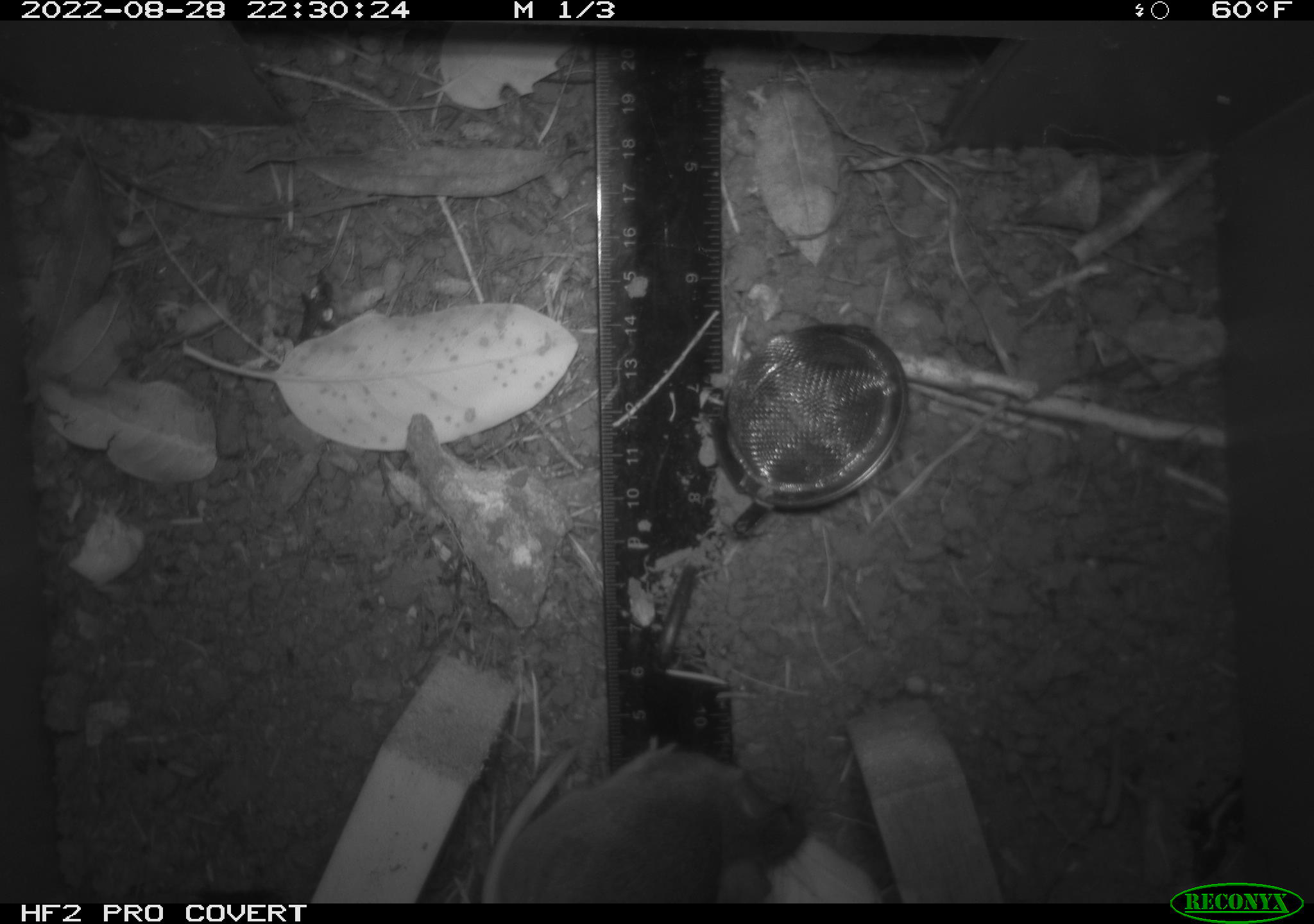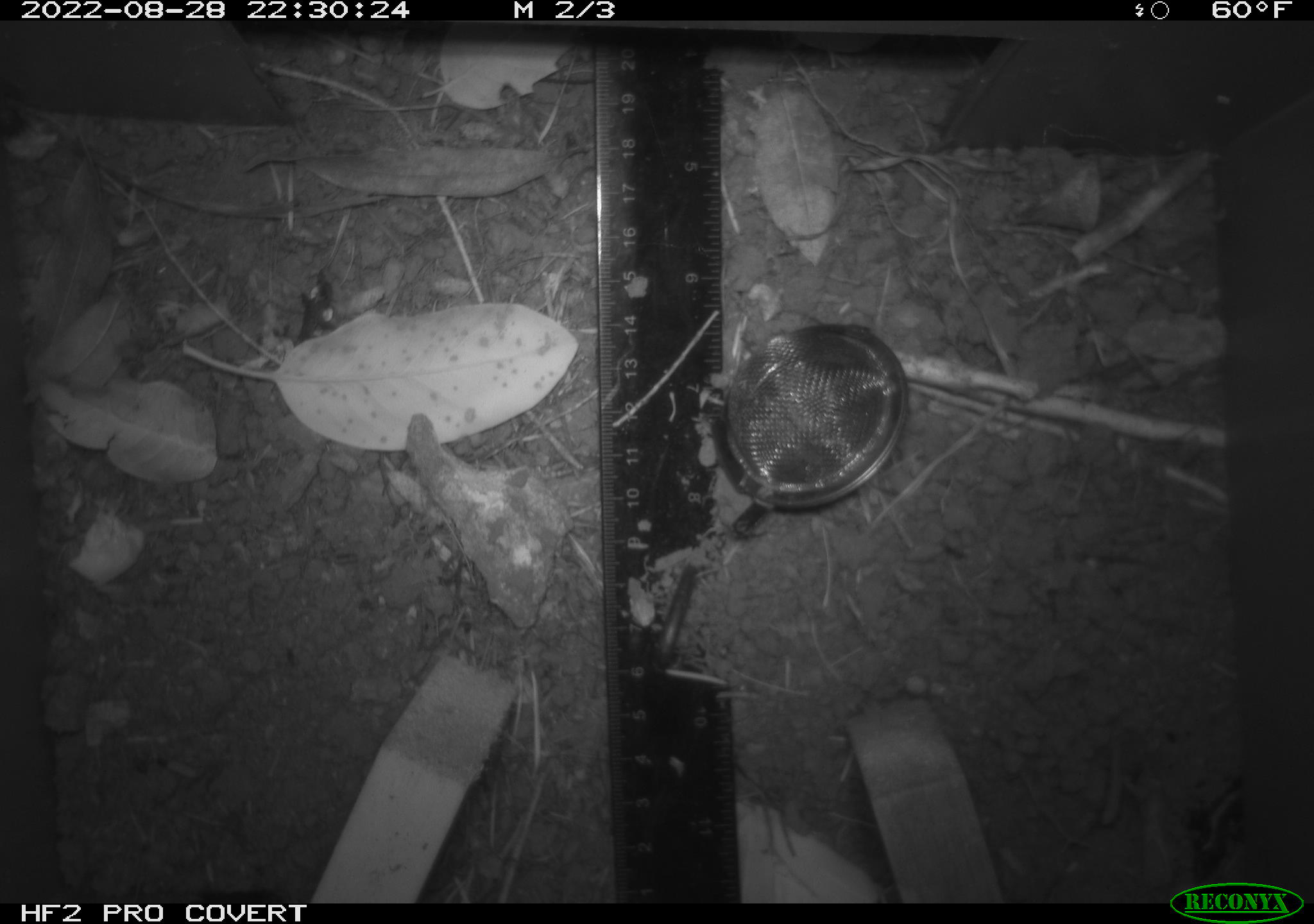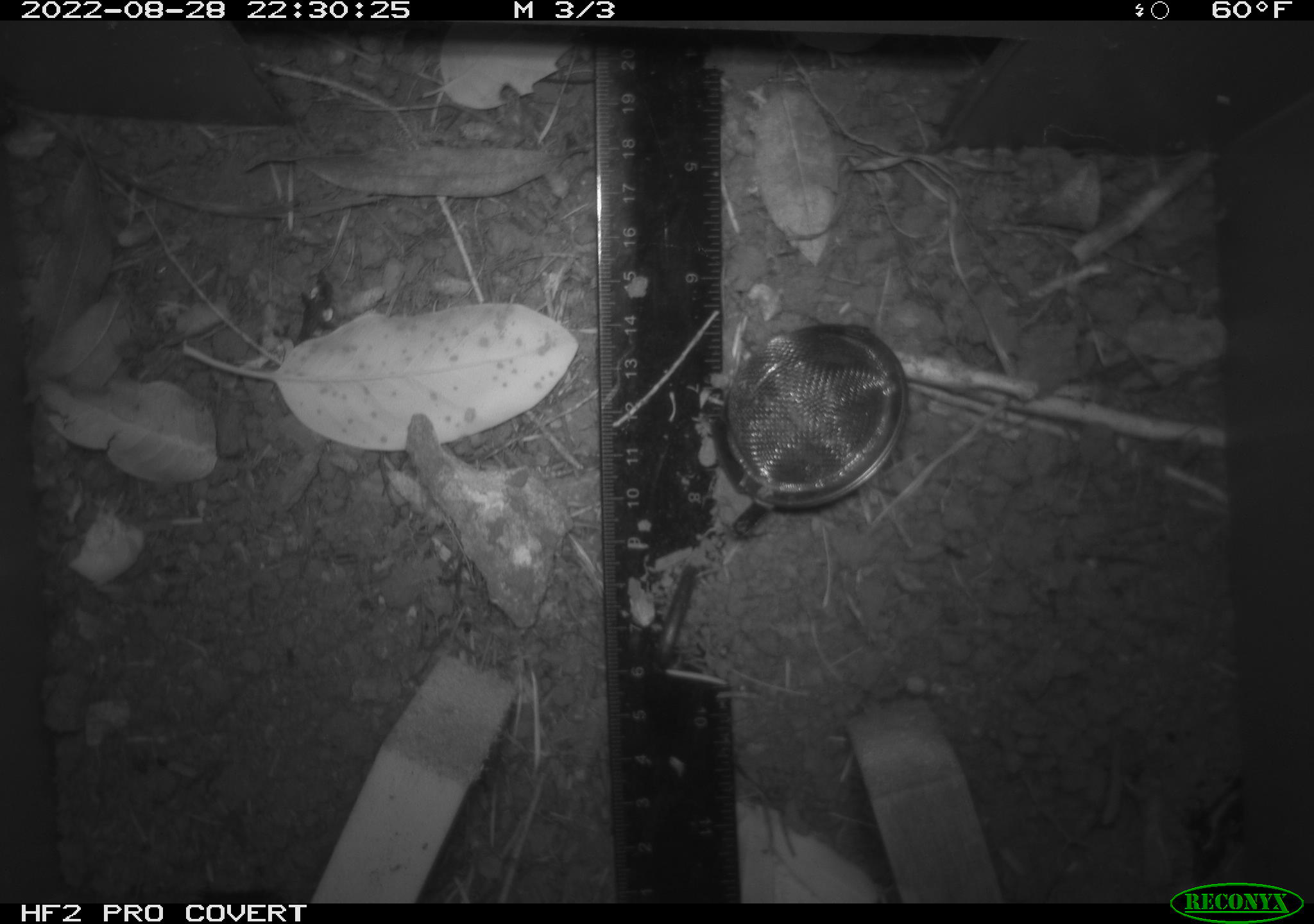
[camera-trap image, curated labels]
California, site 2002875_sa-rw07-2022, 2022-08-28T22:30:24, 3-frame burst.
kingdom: Animalia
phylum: Chordata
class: Mammalia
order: Rodentia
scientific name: Rodentia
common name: mouse species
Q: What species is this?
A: Mouse species (Rodentia).